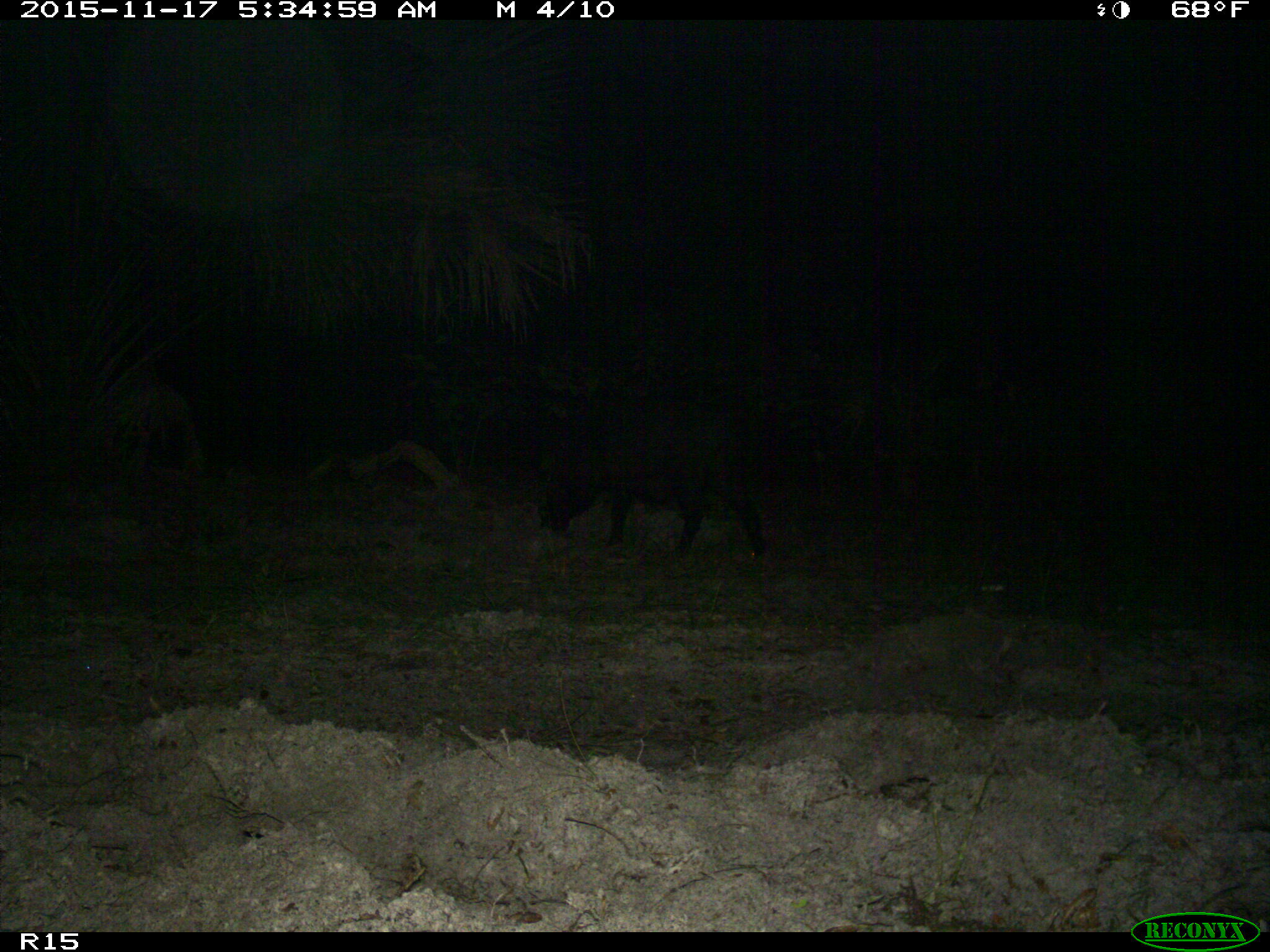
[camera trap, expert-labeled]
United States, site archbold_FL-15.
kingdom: Animalia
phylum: Chordata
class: Mammalia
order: Artiodactyla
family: Suidae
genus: Sus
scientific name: Sus scrofa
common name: wild boar